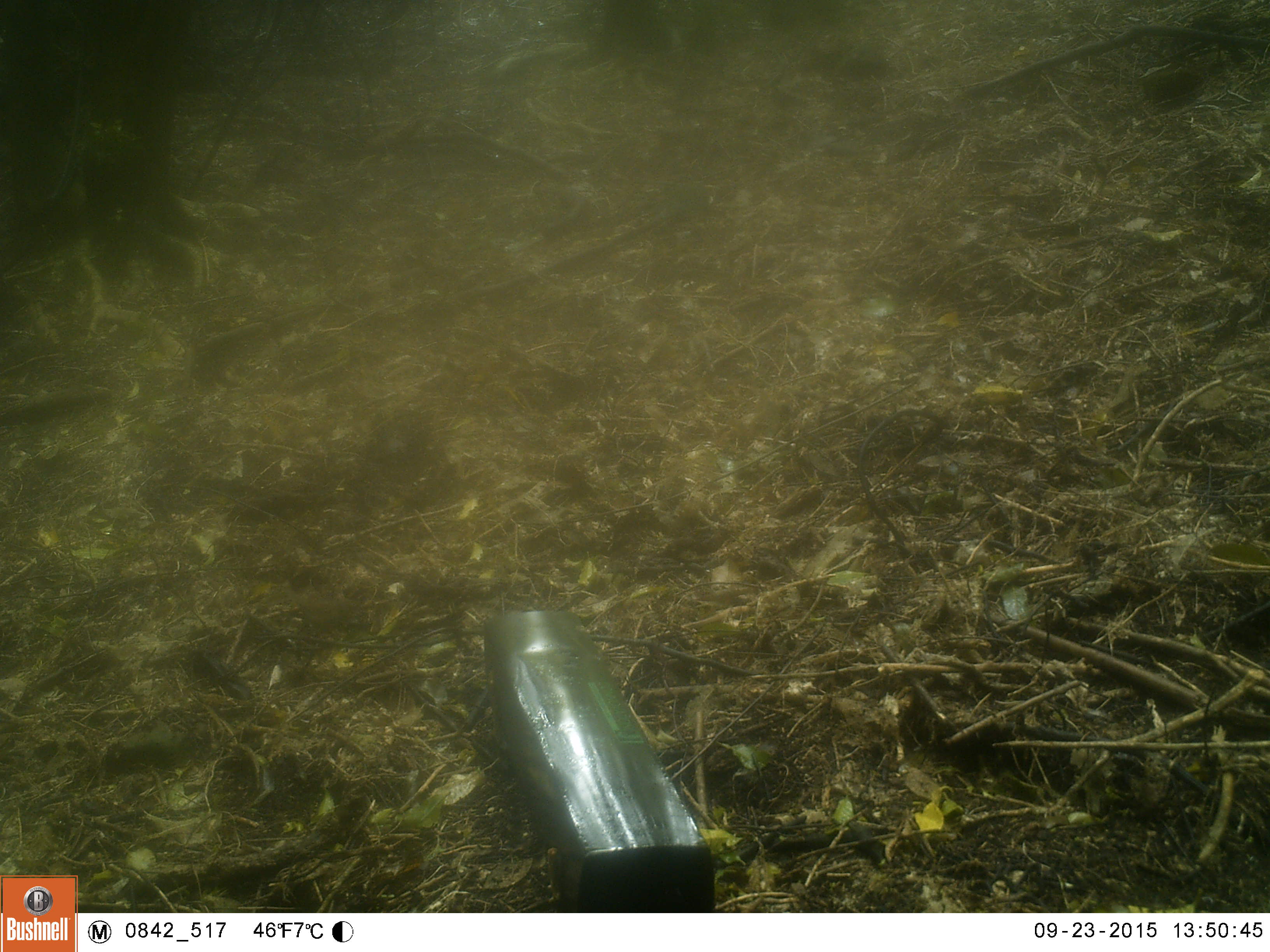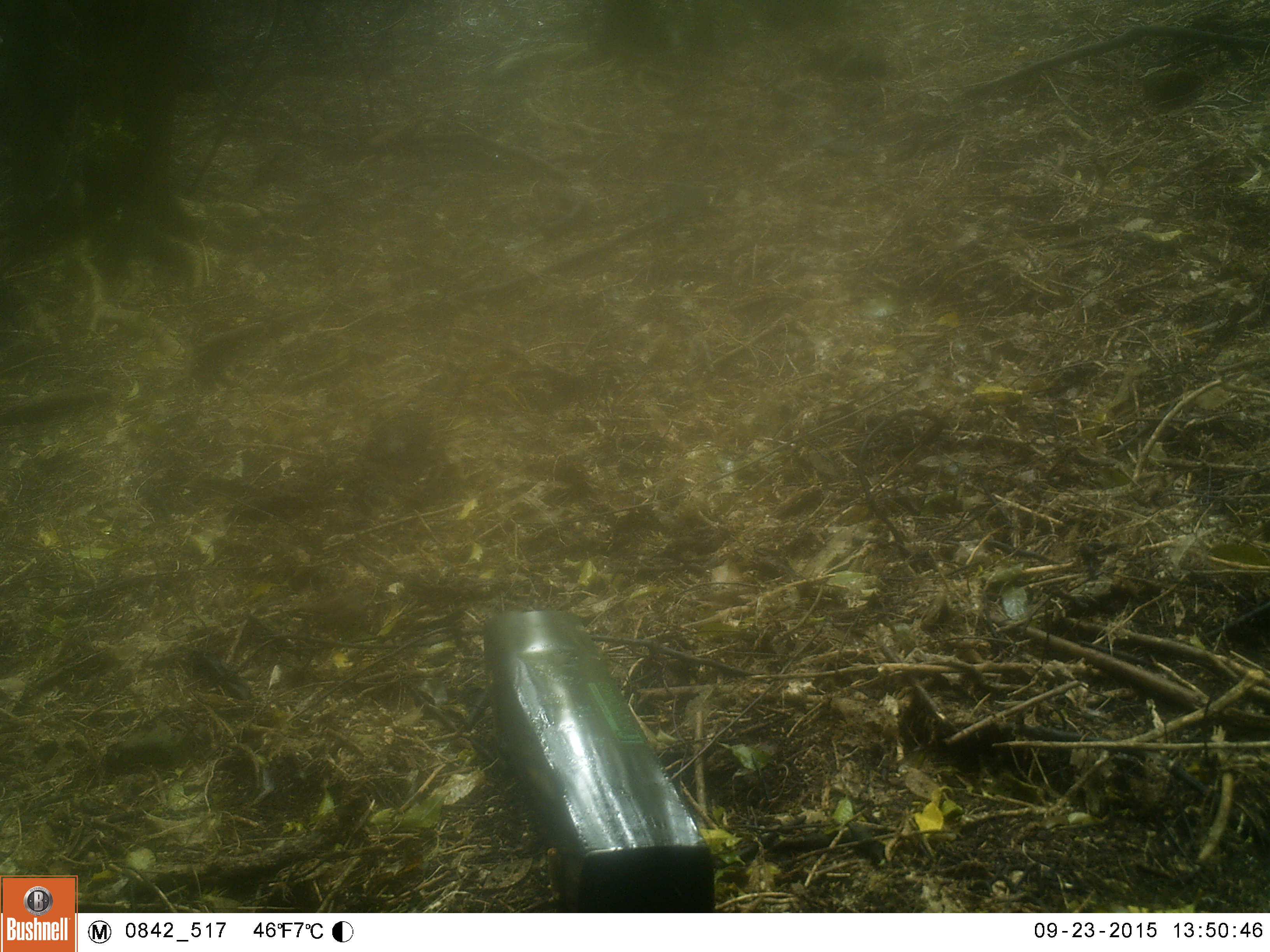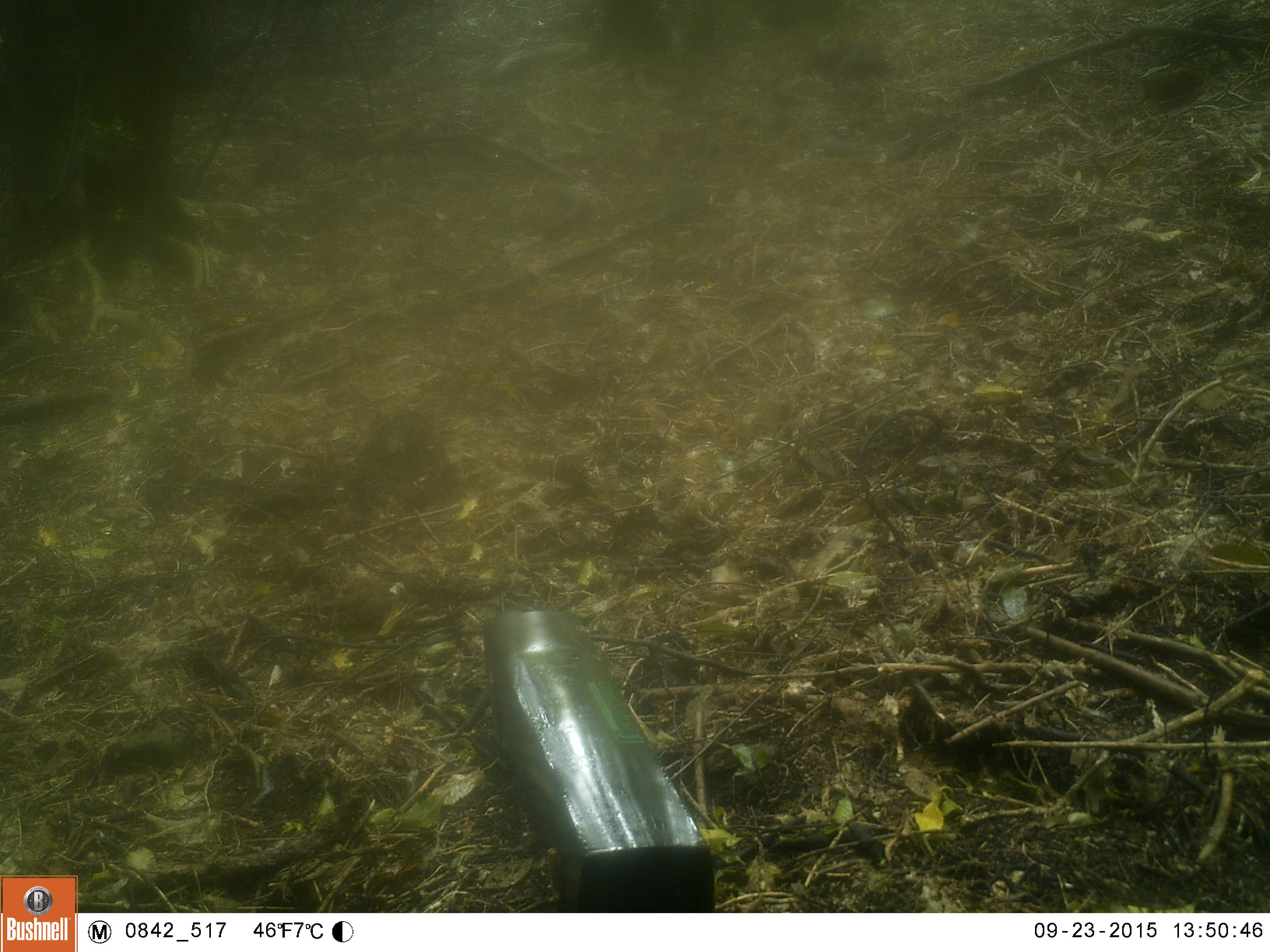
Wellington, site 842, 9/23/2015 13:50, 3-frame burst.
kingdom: Animalia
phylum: Chordata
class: Aves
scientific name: Aves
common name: bird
Bird (Aves).